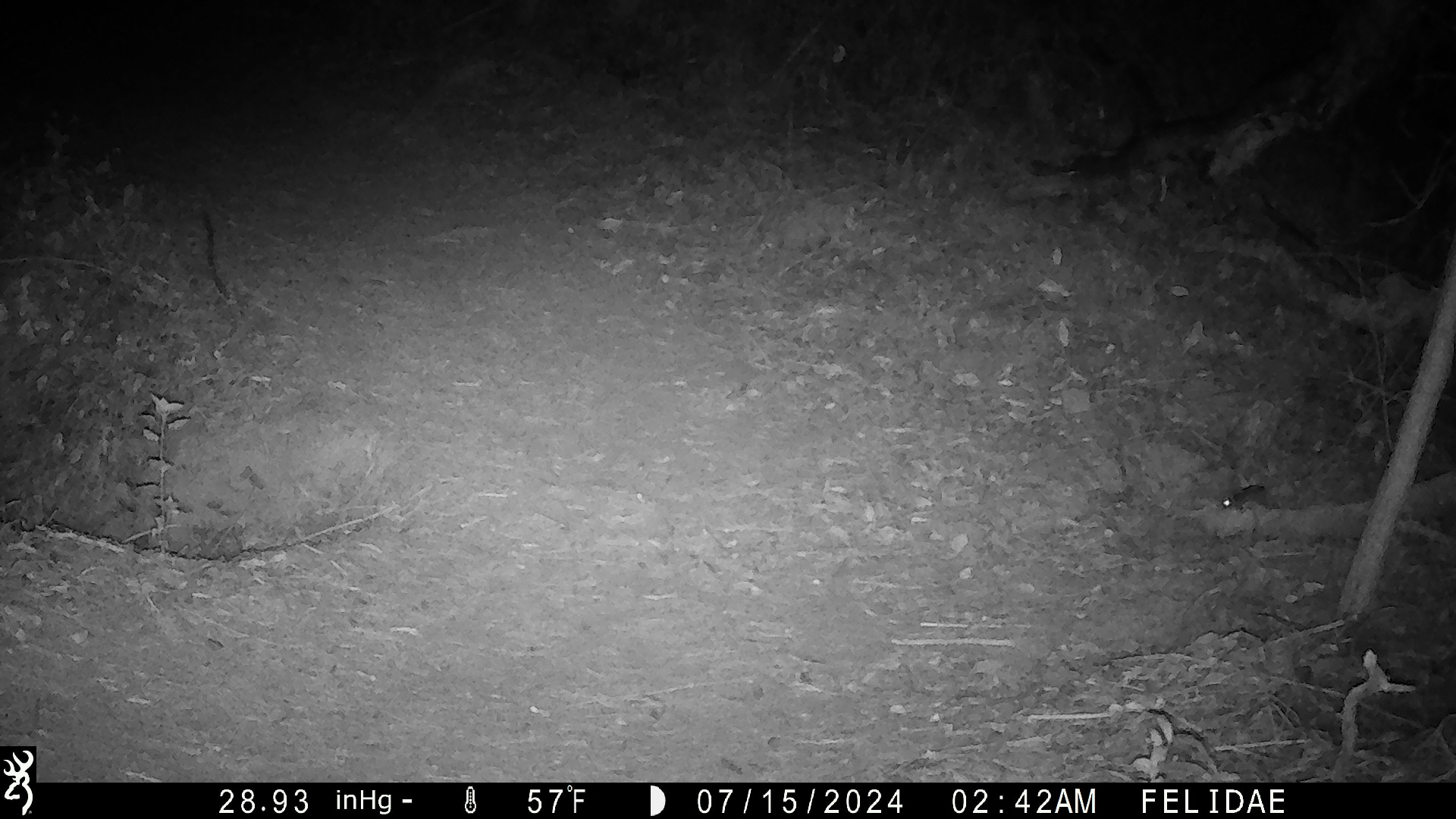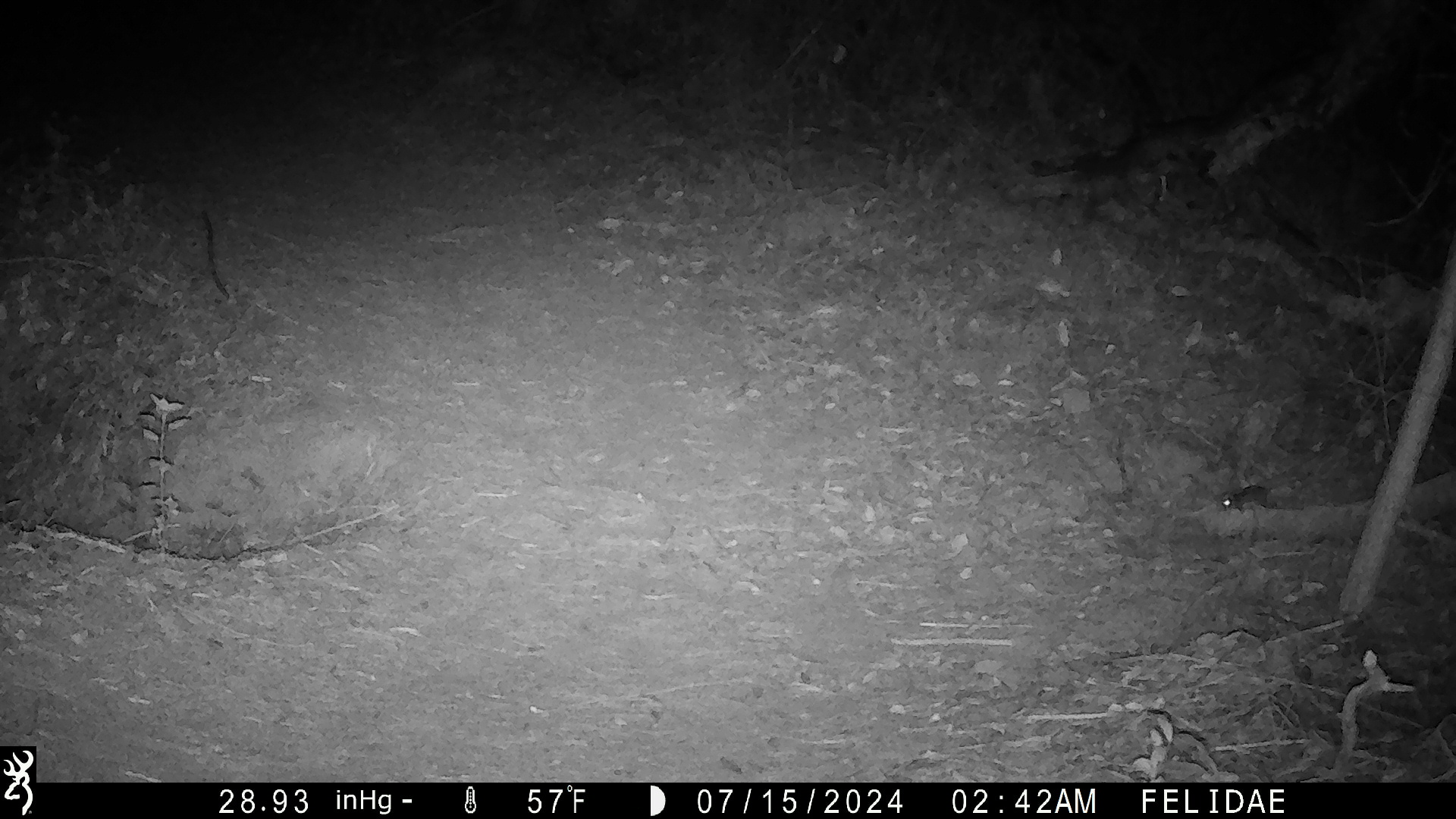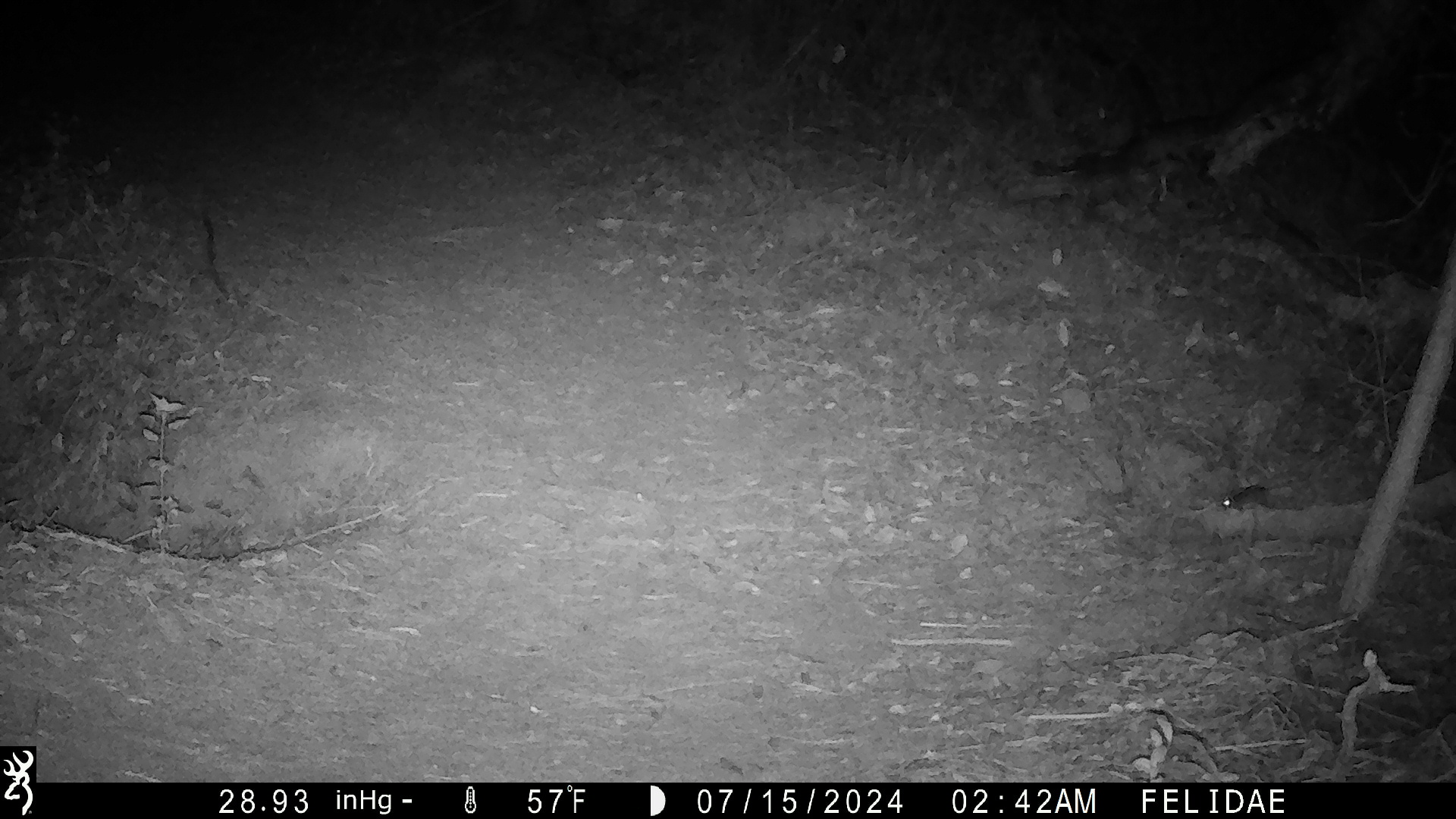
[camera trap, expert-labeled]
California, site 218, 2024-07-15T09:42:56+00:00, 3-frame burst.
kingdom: Animalia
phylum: Chordata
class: Mammalia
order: Rodentia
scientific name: Rodentia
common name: mouse or rat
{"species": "mouse or rat (Rodentia)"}